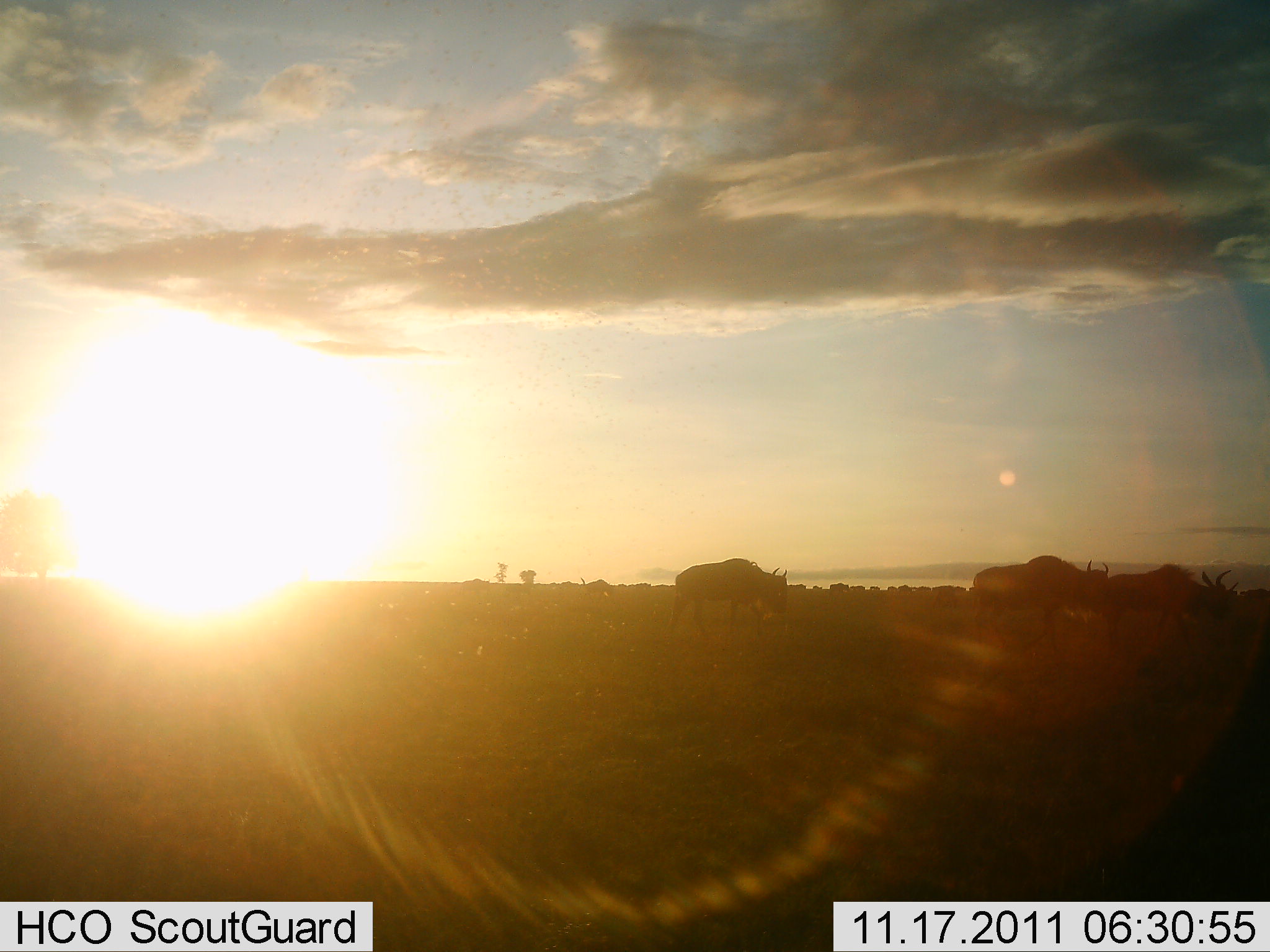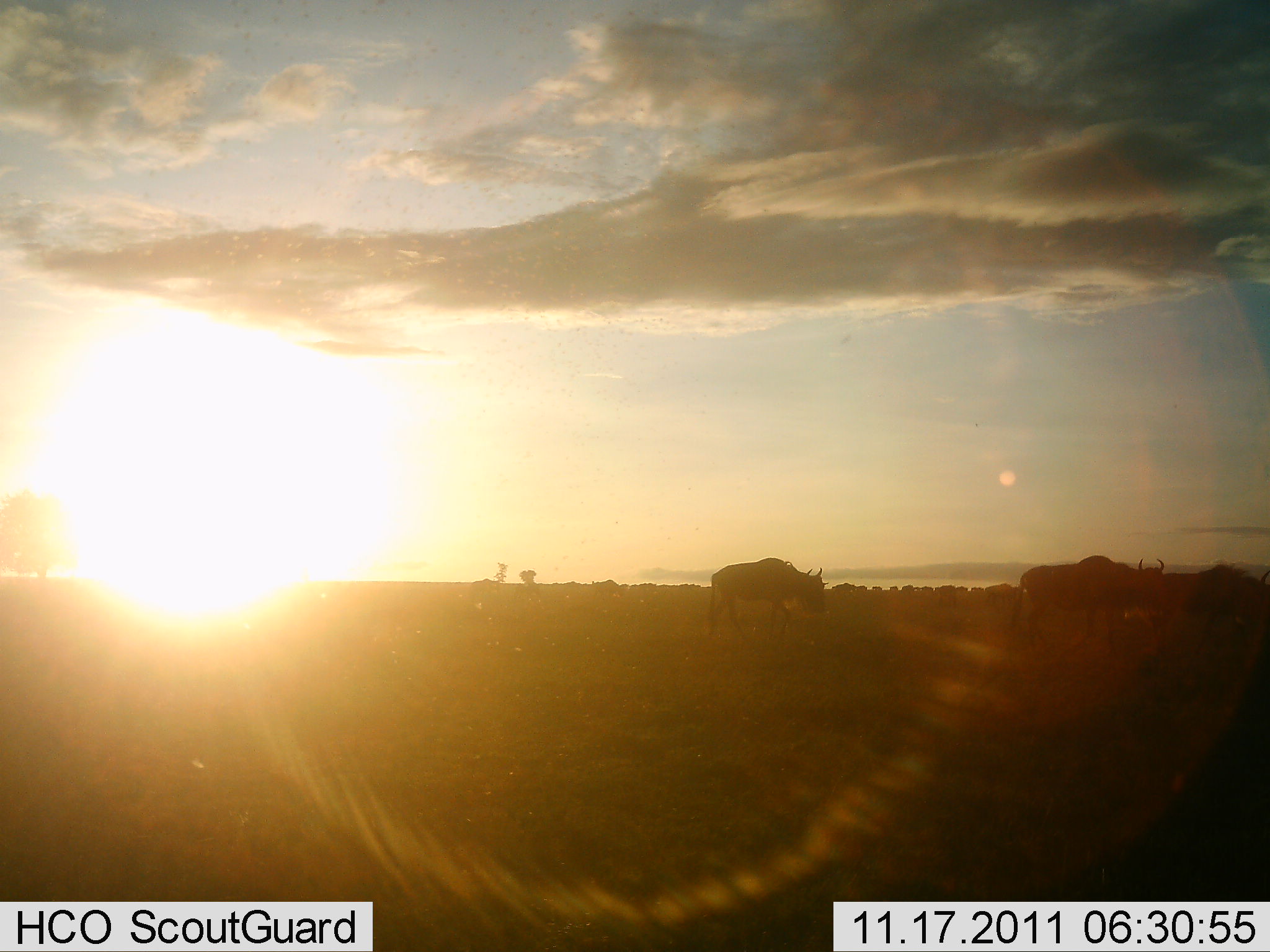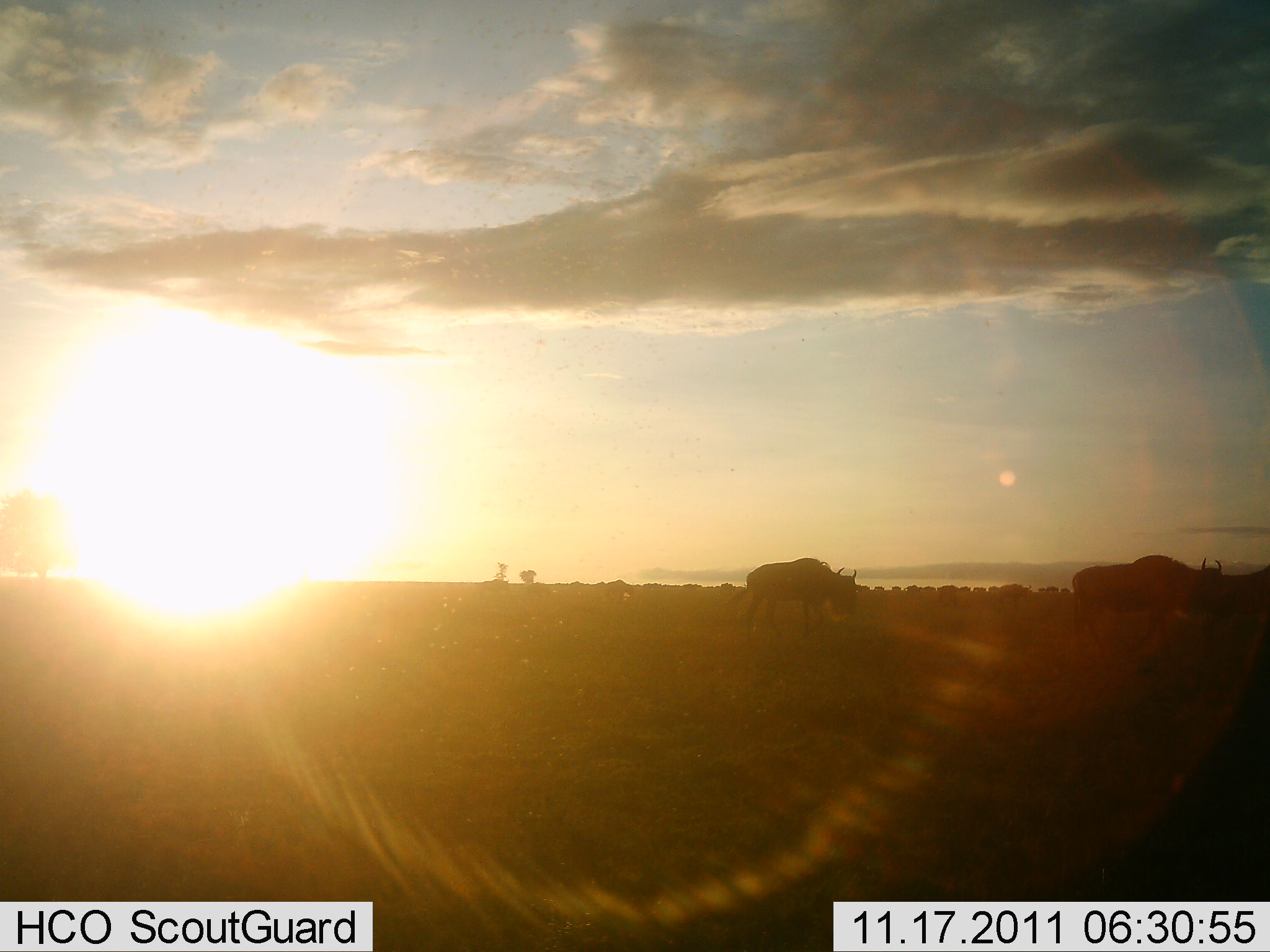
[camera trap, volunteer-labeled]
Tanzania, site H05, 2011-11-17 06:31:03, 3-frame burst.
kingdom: Animalia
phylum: Chordata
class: Mammalia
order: Artiodactyla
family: Bovidae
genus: Connochaetes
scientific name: Connochaetes taurinus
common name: blue wildebeest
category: wildebeest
Wildebeest (blue wildebeest) (Connochaetes taurinus), count 11-50. Behavior (volunteer vote fractions): standing 8%, resting 0%, moving 100%, interacting 0%. Young present (vote fraction): 0%. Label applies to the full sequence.